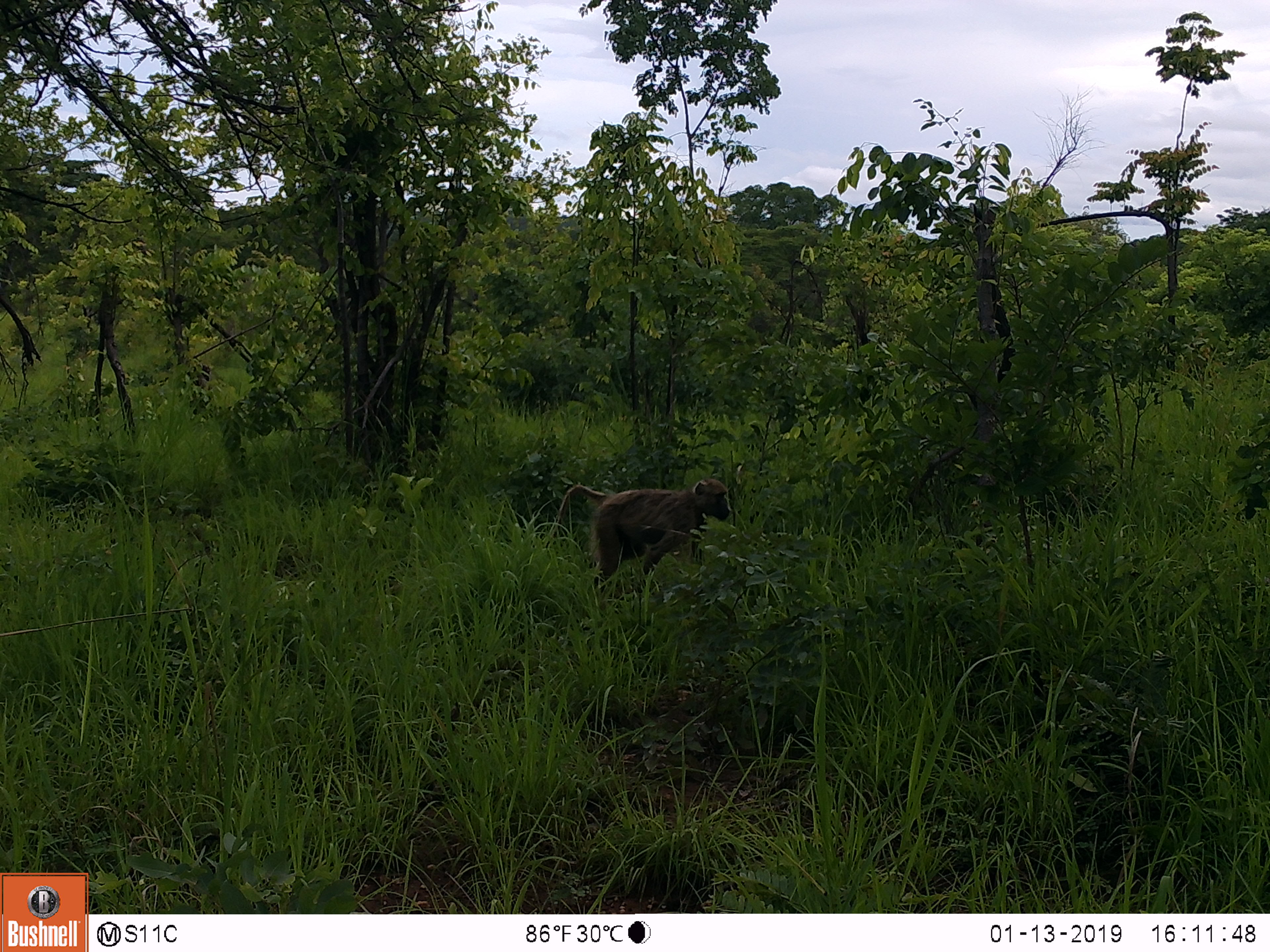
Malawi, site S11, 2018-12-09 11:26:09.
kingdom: Animalia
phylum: Chordata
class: Mammalia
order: Primates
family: Cercopithecidae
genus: Papio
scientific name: Papio cynocephalus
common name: yellow baboon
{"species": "yellow baboon (Papio cynocephalus)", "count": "1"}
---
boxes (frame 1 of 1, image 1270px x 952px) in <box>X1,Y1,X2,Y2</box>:
yellow baboon: <box>540,468,747,603</box>